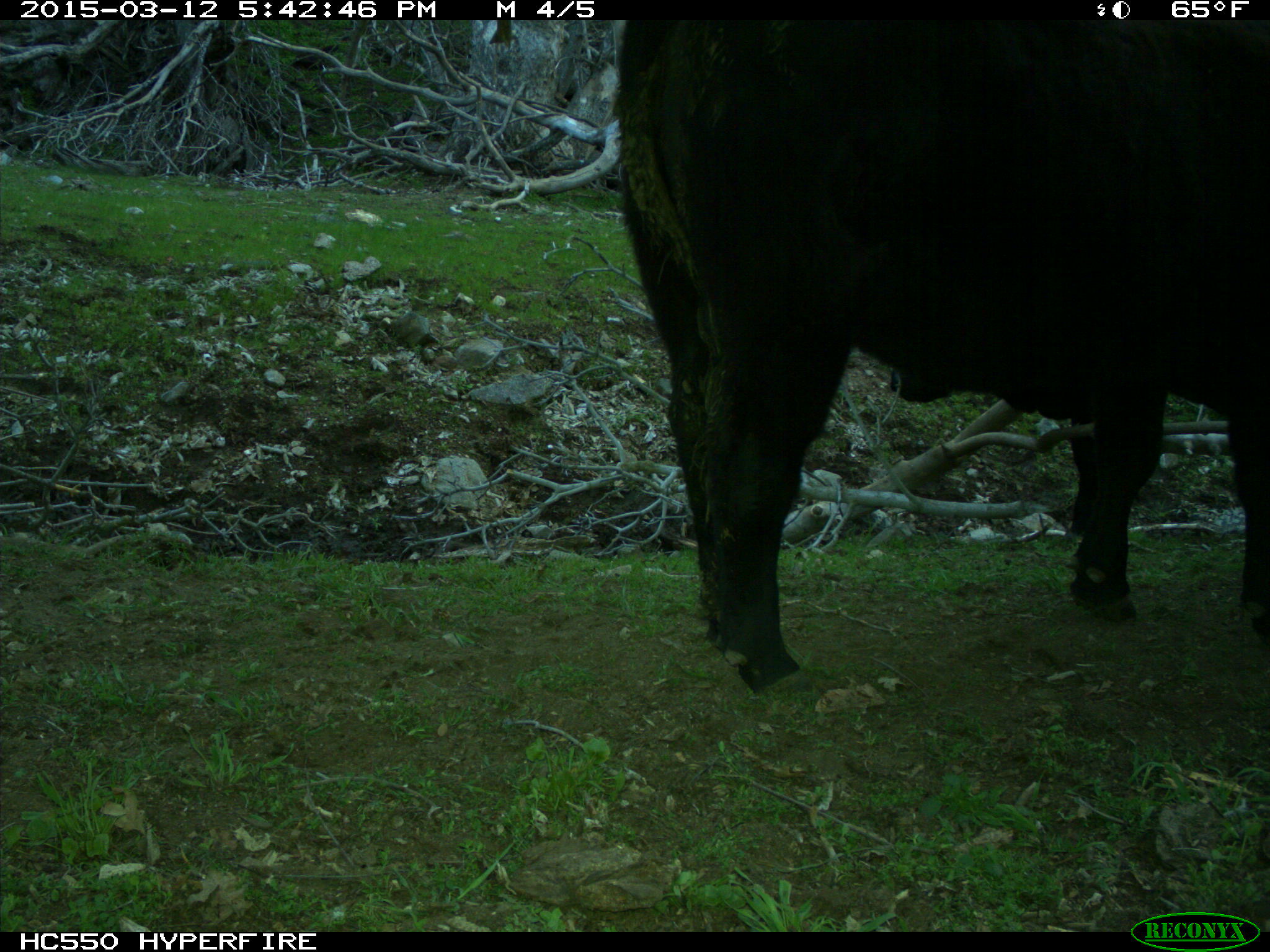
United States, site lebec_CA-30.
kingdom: Animalia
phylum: Chordata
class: Mammalia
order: Artiodactyla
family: Bovidae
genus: Bos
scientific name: Bos taurus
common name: domestic cow